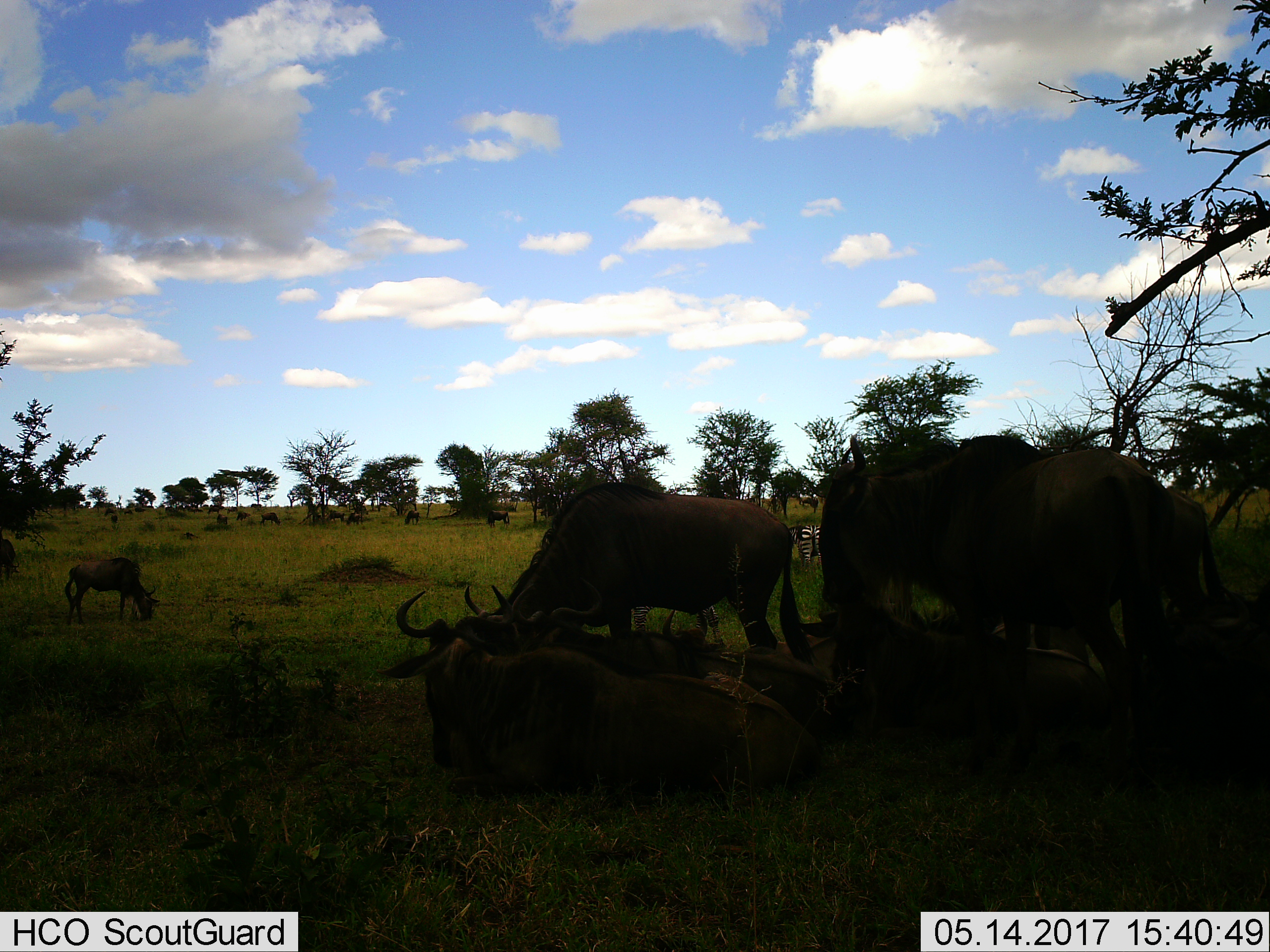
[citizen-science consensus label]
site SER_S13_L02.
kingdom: Animalia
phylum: Chordata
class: Mammalia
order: Artiodactyla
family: Bovidae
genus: Connochaetes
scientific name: Connochaetes taurinus taurinus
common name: blue wildebeest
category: wildebeestblue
Wildebeestblue (blue wildebeest) (Connochaetes taurinus taurinus), count 11-50. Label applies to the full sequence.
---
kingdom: Animalia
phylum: Chordata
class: Mammalia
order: Perissodactyla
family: Equidae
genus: Equus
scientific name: Equus quagga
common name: plains zebra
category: zebraplains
Zebraplains (plains zebra) (Equus quagga), count 2. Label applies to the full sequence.